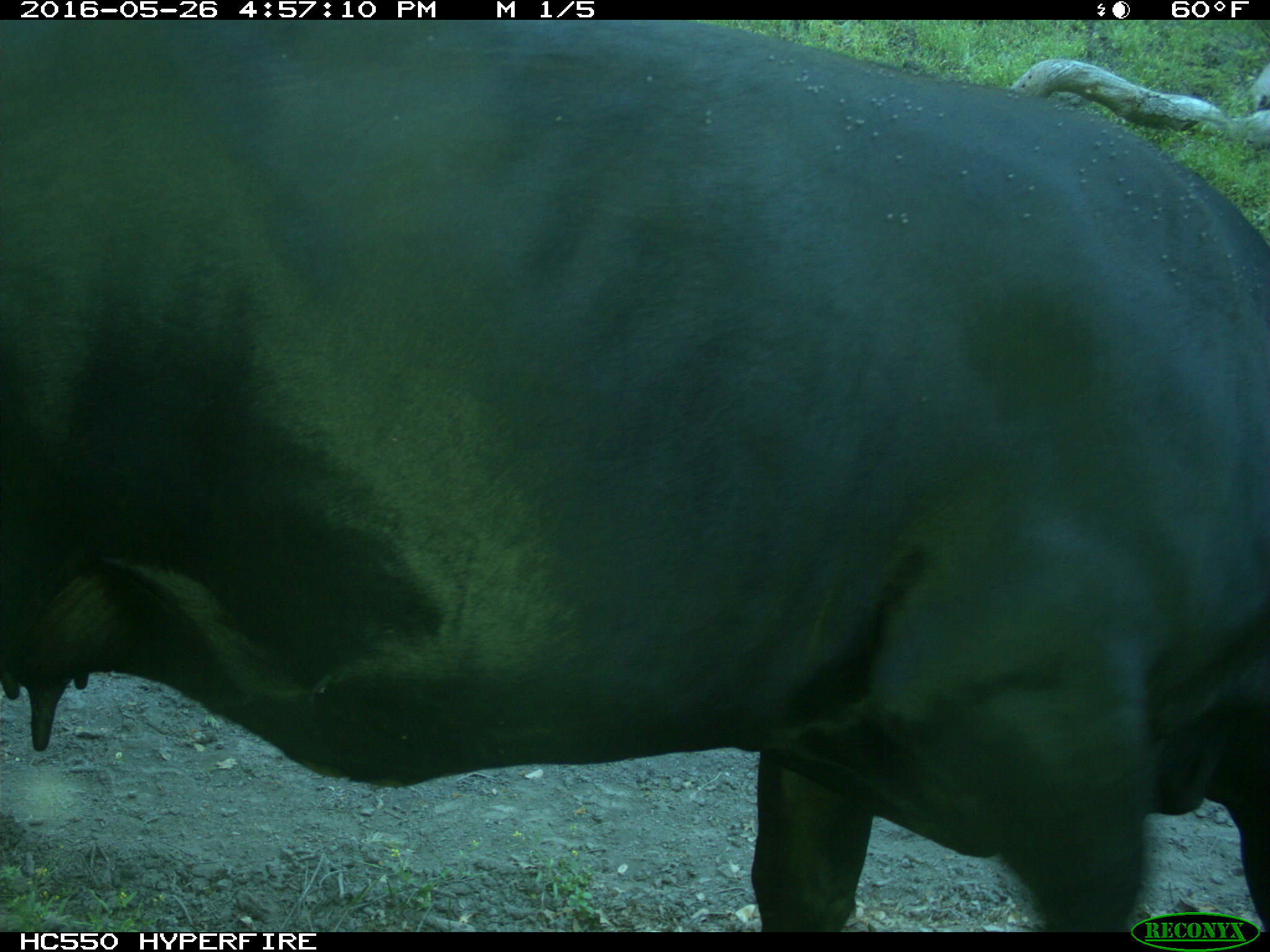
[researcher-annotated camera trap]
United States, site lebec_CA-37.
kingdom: Animalia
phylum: Chordata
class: Mammalia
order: Artiodactyla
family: Bovidae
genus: Bos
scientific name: Bos taurus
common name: domestic cow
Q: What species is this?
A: Bos taurus (domestic cow).